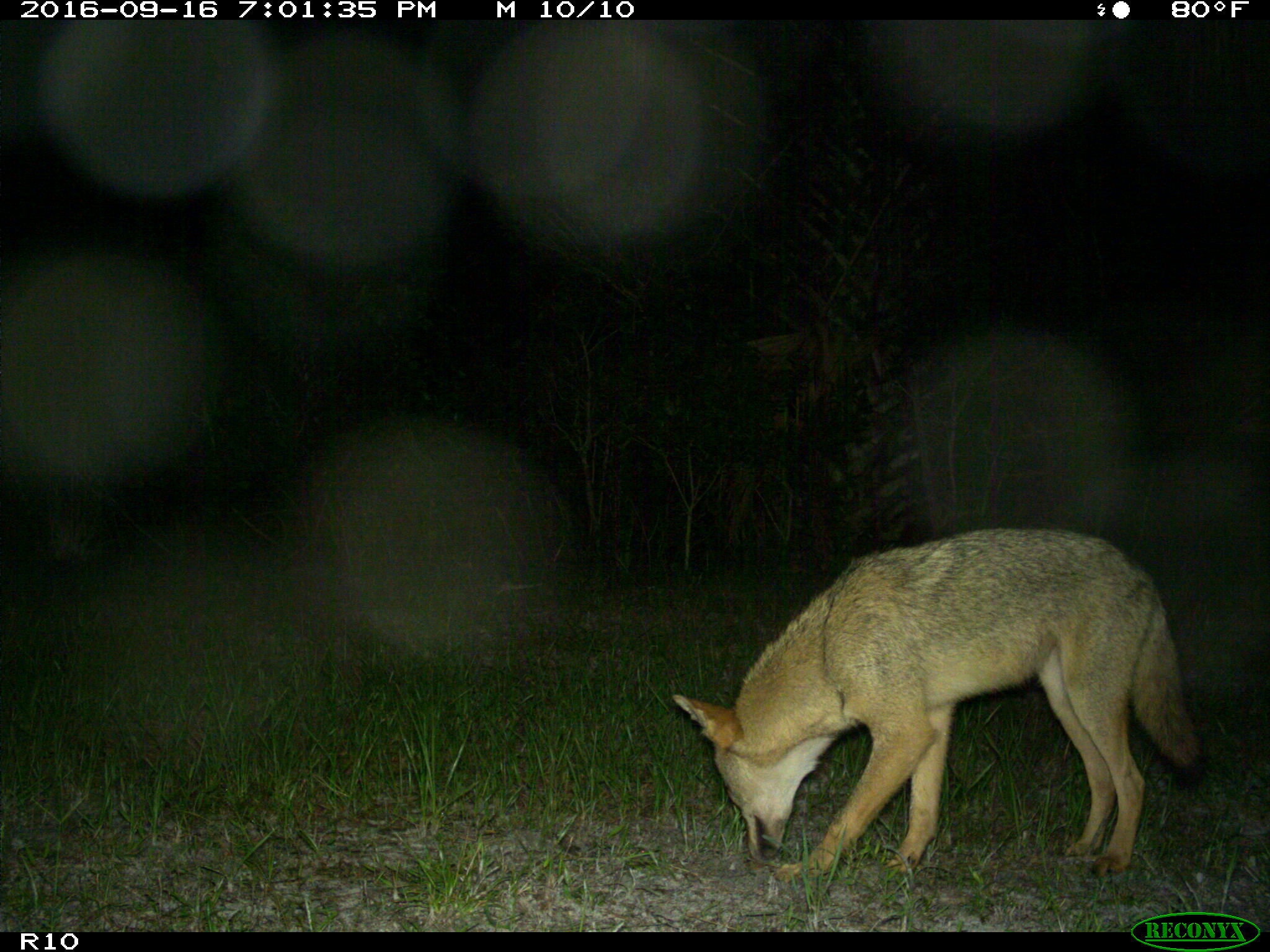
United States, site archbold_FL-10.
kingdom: Animalia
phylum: Chordata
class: Mammalia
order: Carnivora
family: Canidae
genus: Canis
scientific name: Canis latrans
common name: coyote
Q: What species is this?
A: Canis latrans (coyote).